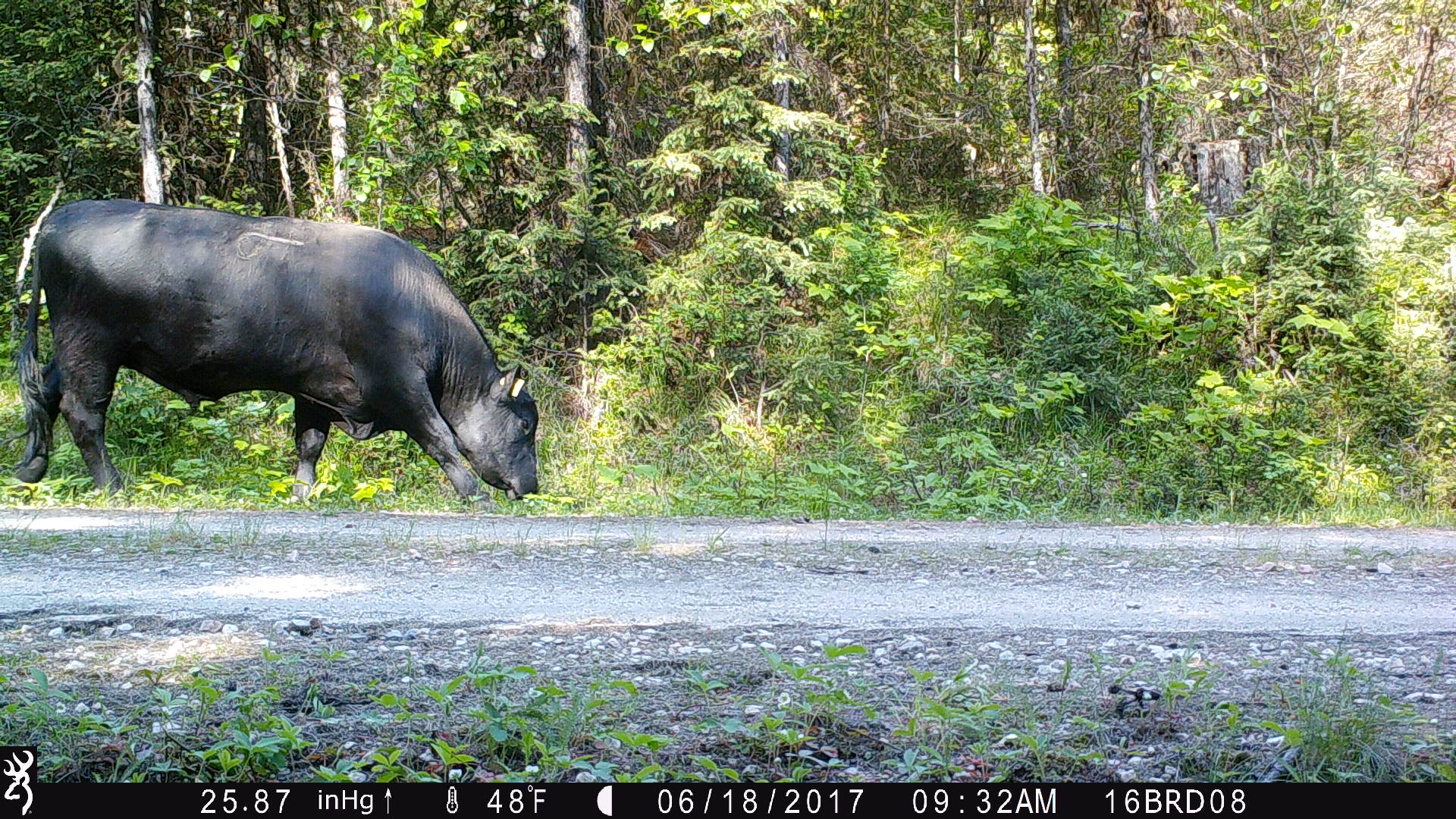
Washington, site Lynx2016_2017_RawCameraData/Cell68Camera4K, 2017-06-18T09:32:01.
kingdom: Animalia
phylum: Chordata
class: Mammalia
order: Artiodactyla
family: Bovidae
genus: Bos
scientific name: Bos taurus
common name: domestic cattle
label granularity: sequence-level